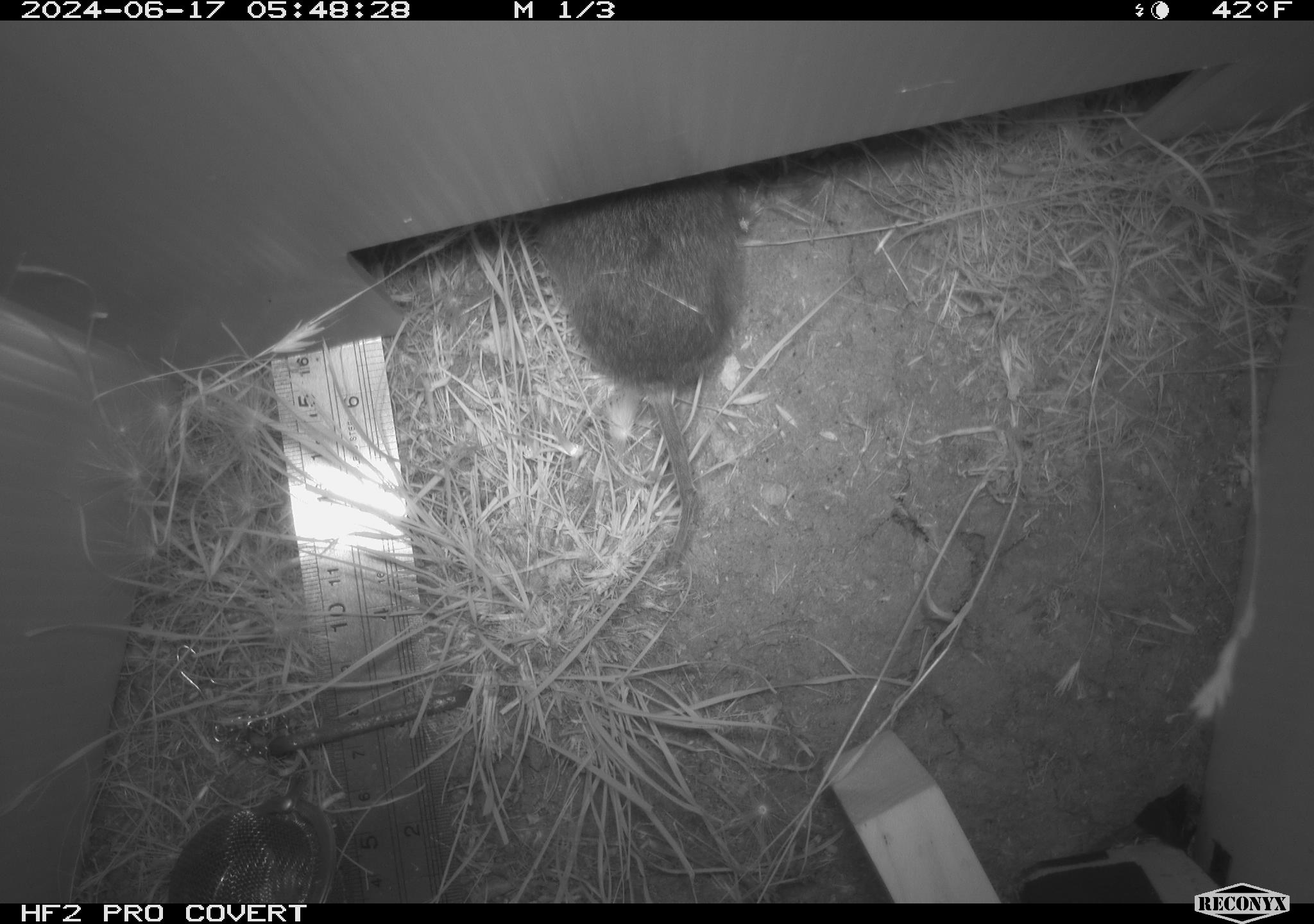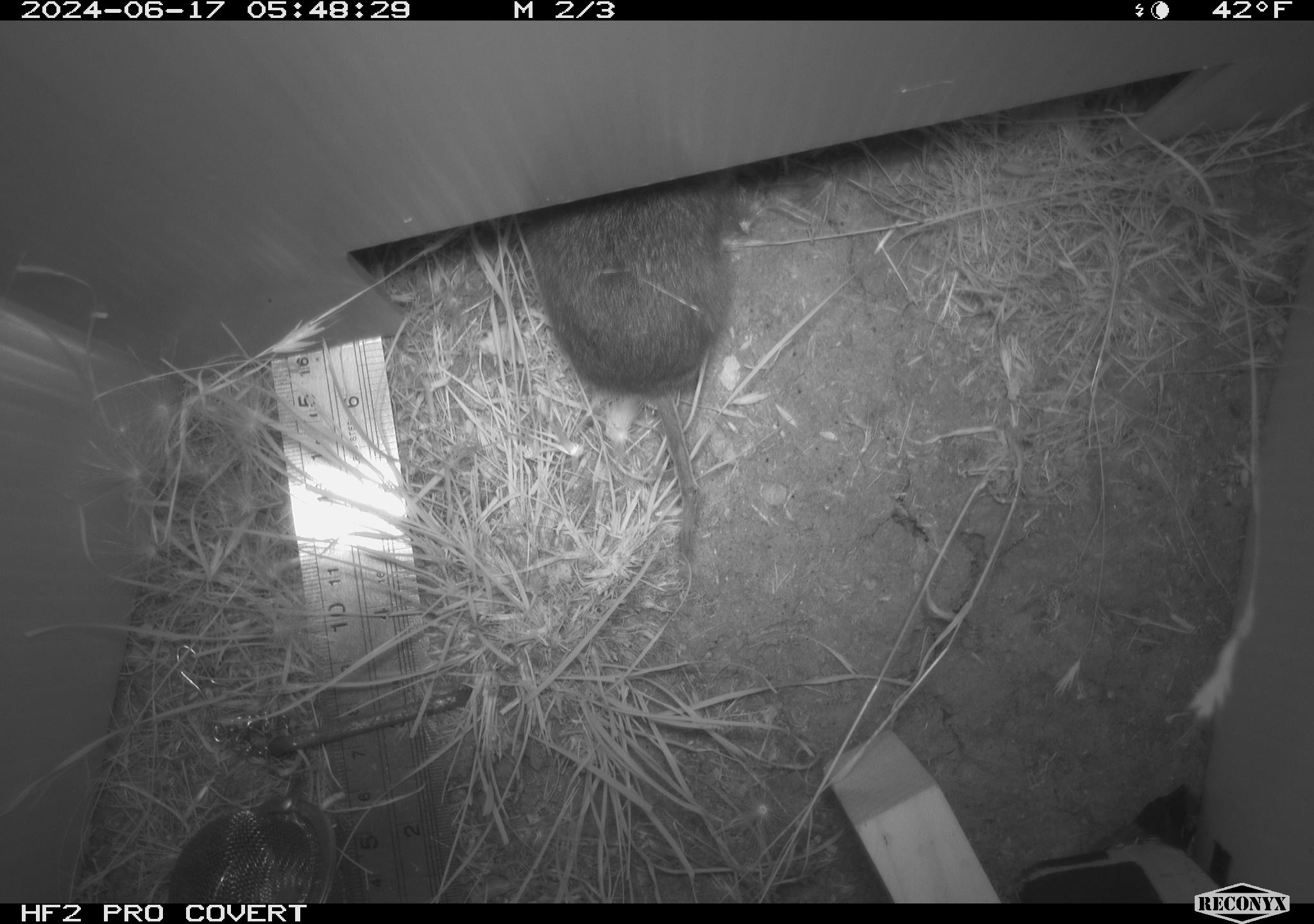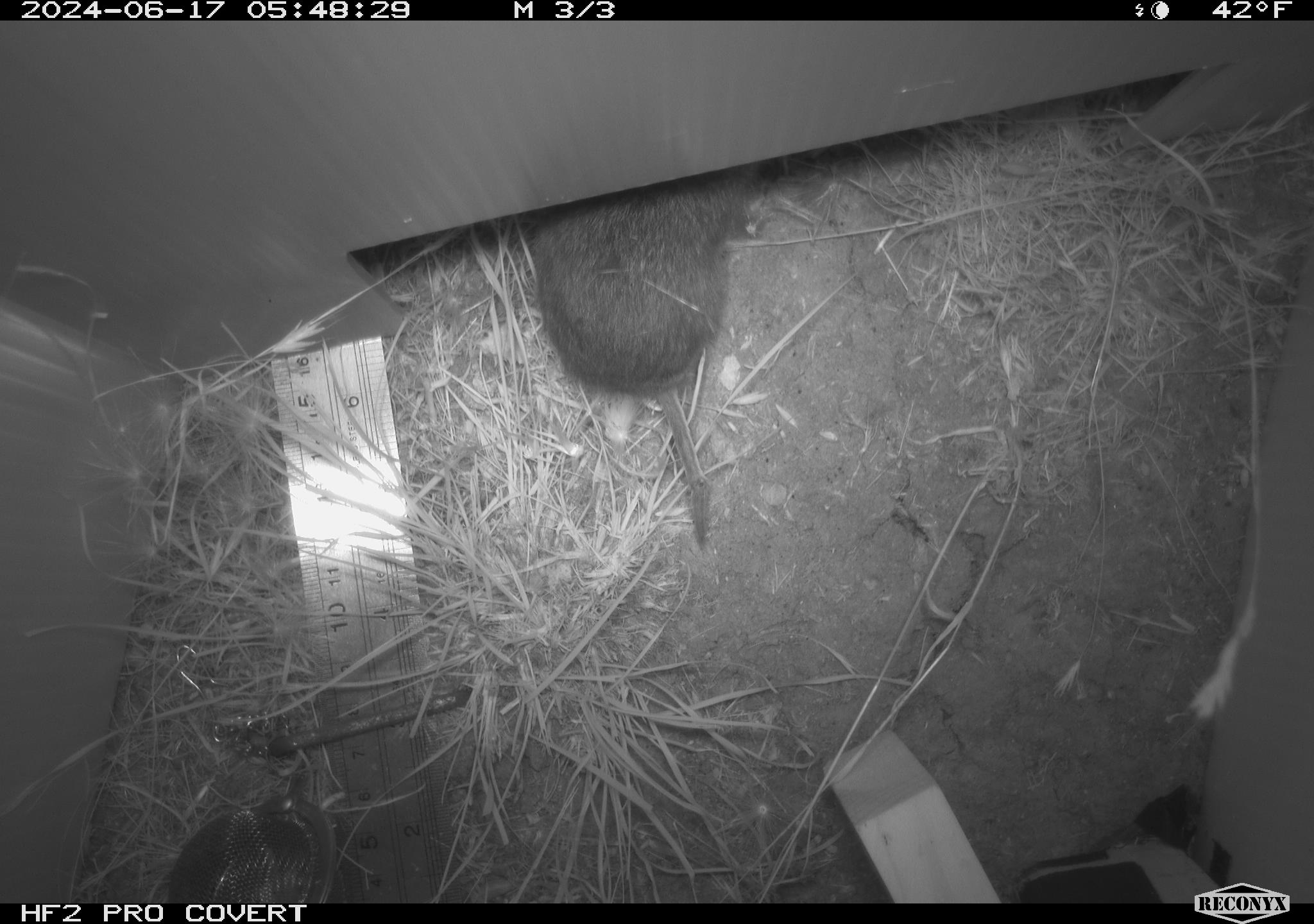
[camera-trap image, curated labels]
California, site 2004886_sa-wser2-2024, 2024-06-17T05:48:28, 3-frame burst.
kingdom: Animalia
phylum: Chordata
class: Mammalia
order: Rodentia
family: Cricetidae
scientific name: Arvicolinae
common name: voles, lemmings, and muskrats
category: arvicolinae subfamily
Arvicolinae subfamily (voles, lemmings, and muskrats) (Arvicolinae).